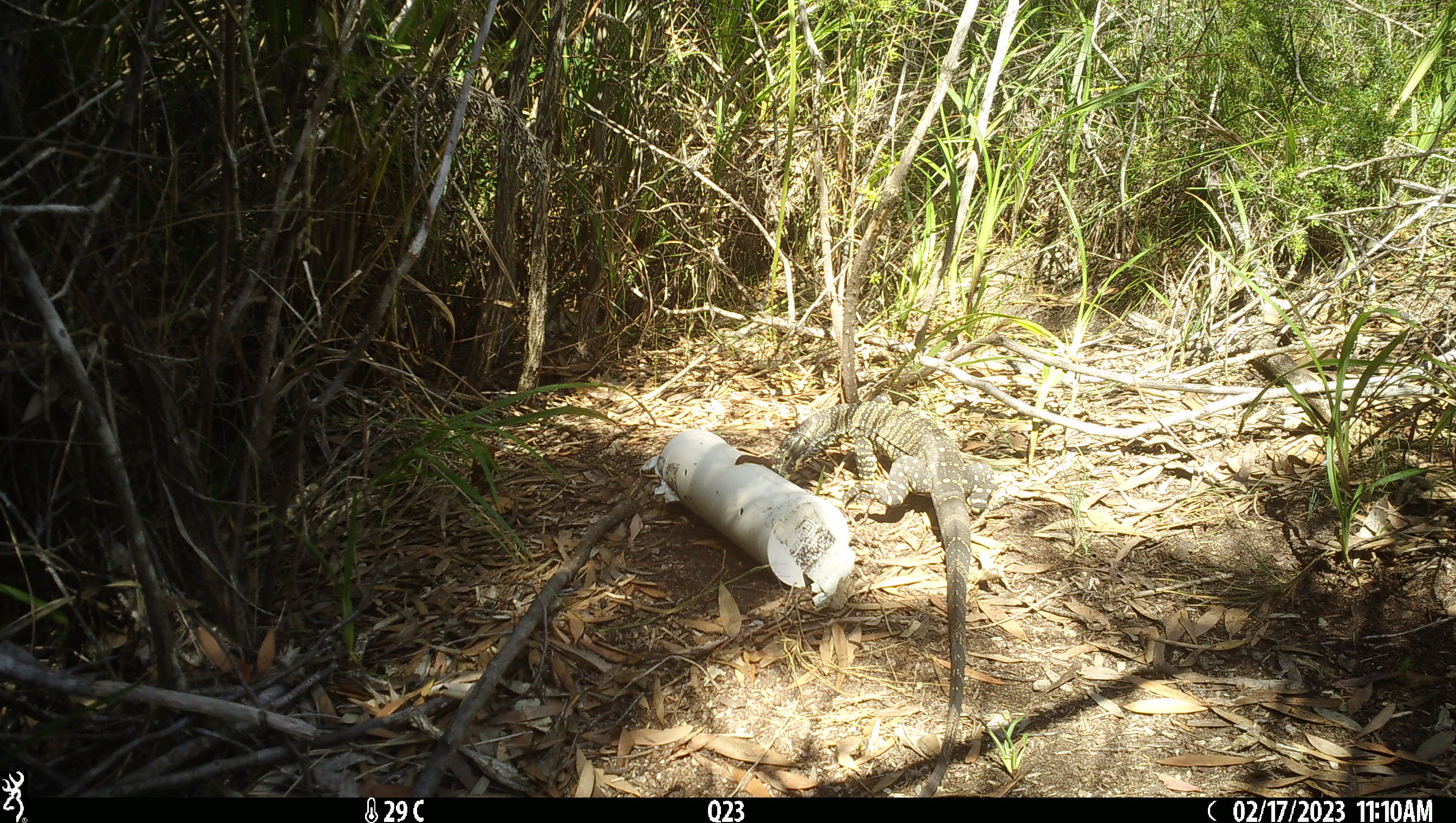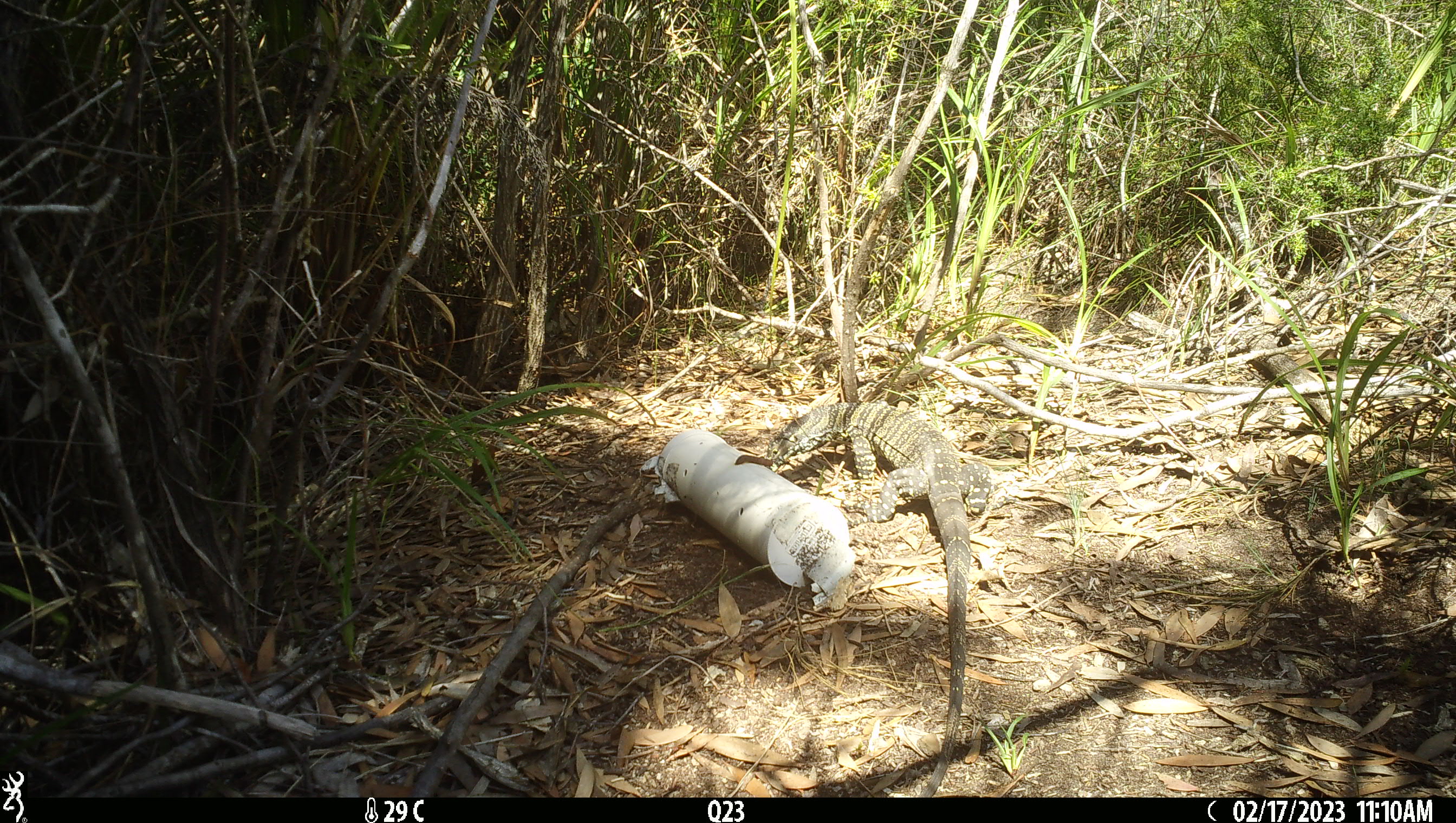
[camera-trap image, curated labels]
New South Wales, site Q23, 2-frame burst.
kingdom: Animalia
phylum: Chordata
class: Reptilia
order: Squamata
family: Varanidae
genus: Varanus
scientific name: Varanus varius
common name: lace monitor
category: goanna